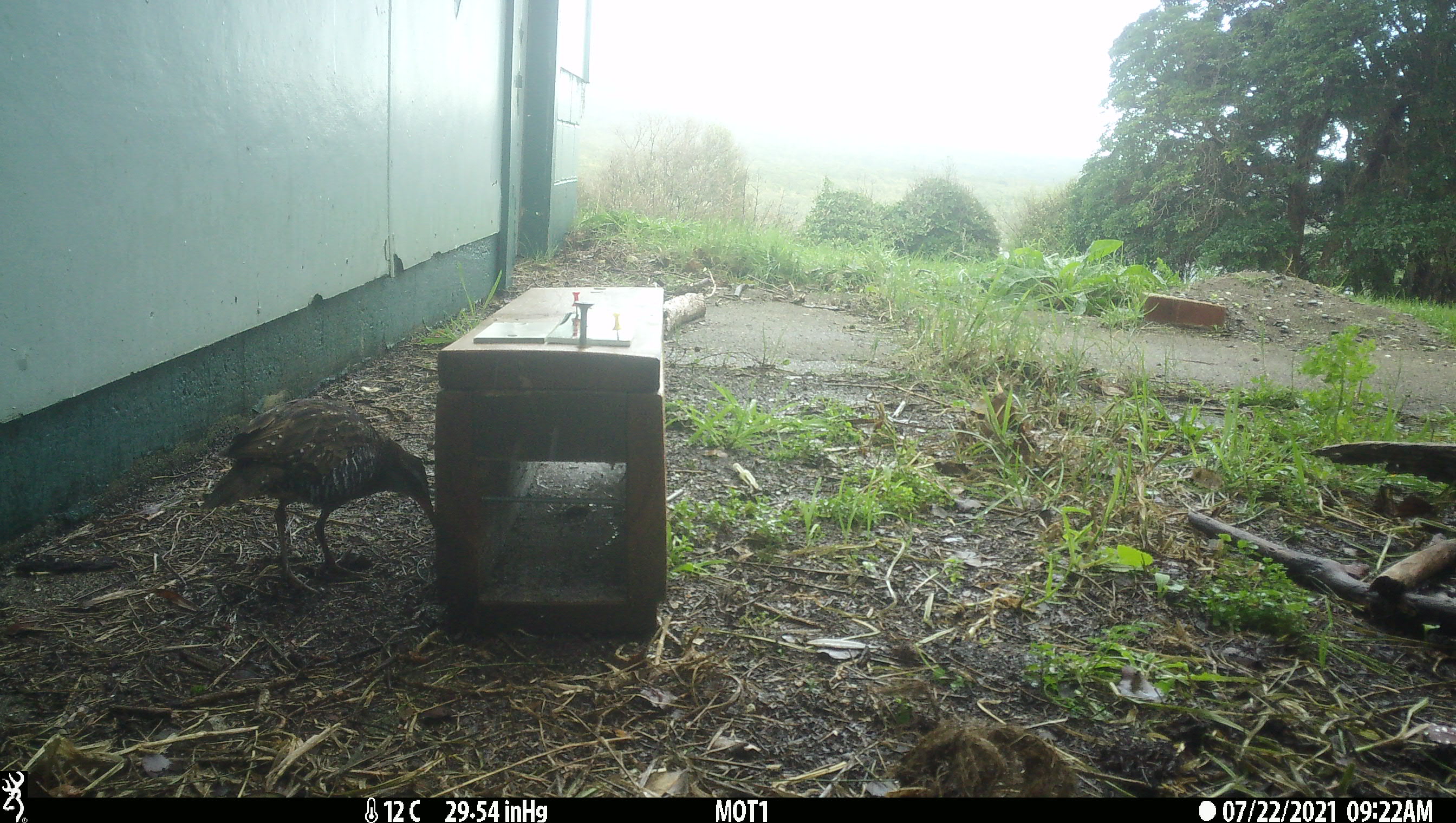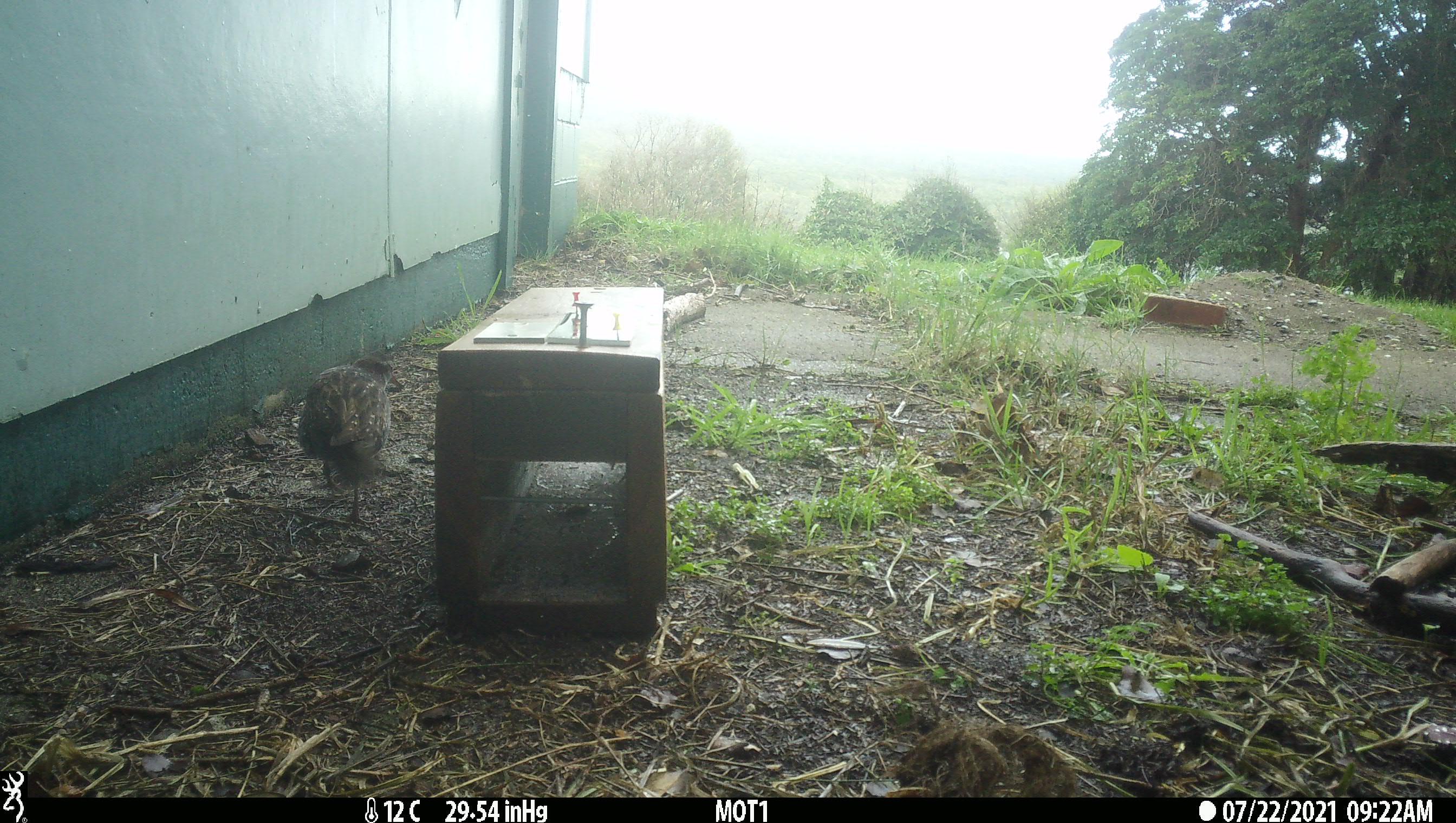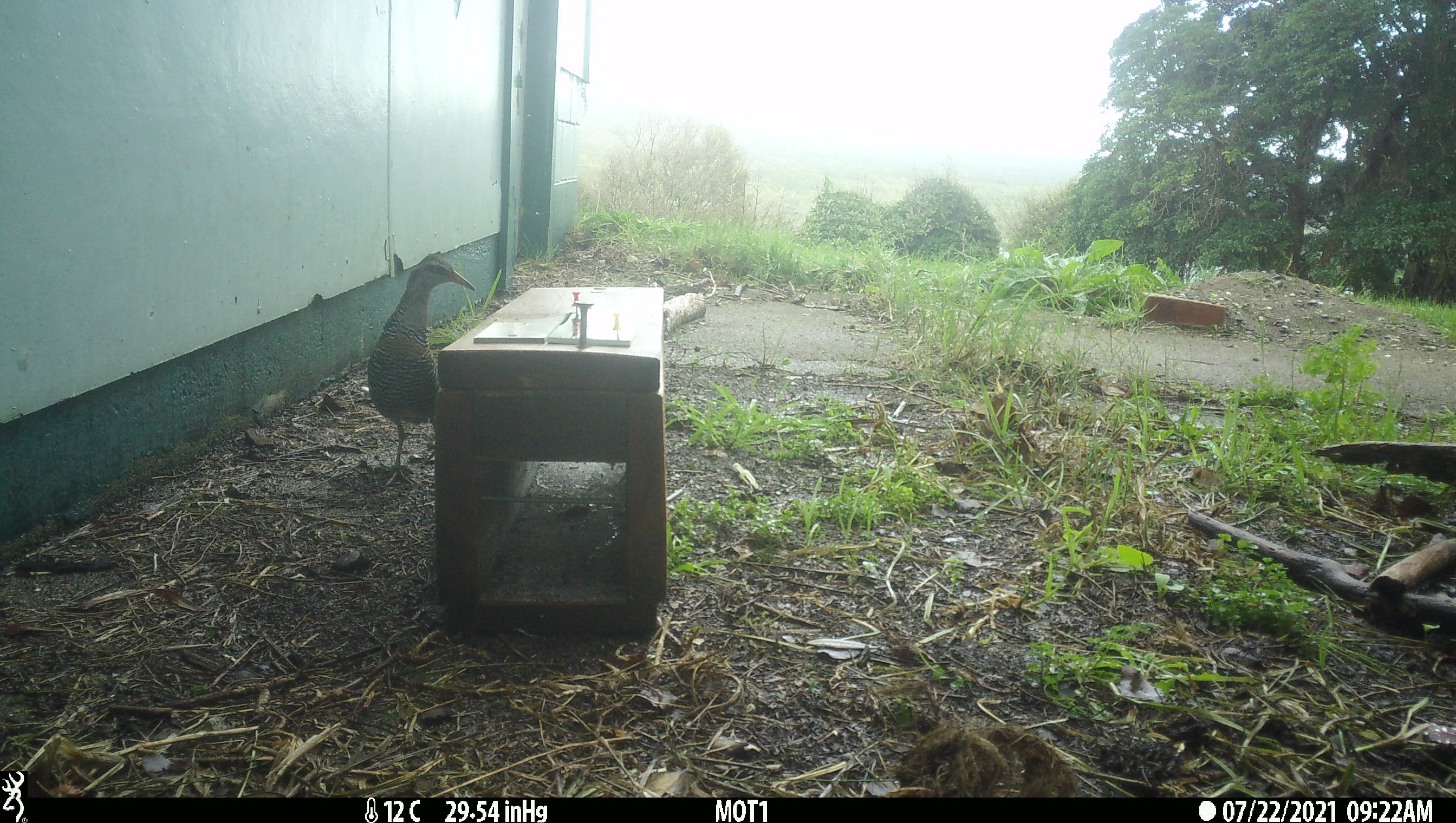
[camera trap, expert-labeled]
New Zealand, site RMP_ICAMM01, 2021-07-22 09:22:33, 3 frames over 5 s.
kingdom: Animalia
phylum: Chordata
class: Aves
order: Gruiformes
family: Rallidae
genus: Gallirallus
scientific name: Gallirallus philippensis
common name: buff-banded rail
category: banded rail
Banded rail (buff-banded rail) (Gallirallus philippensis).